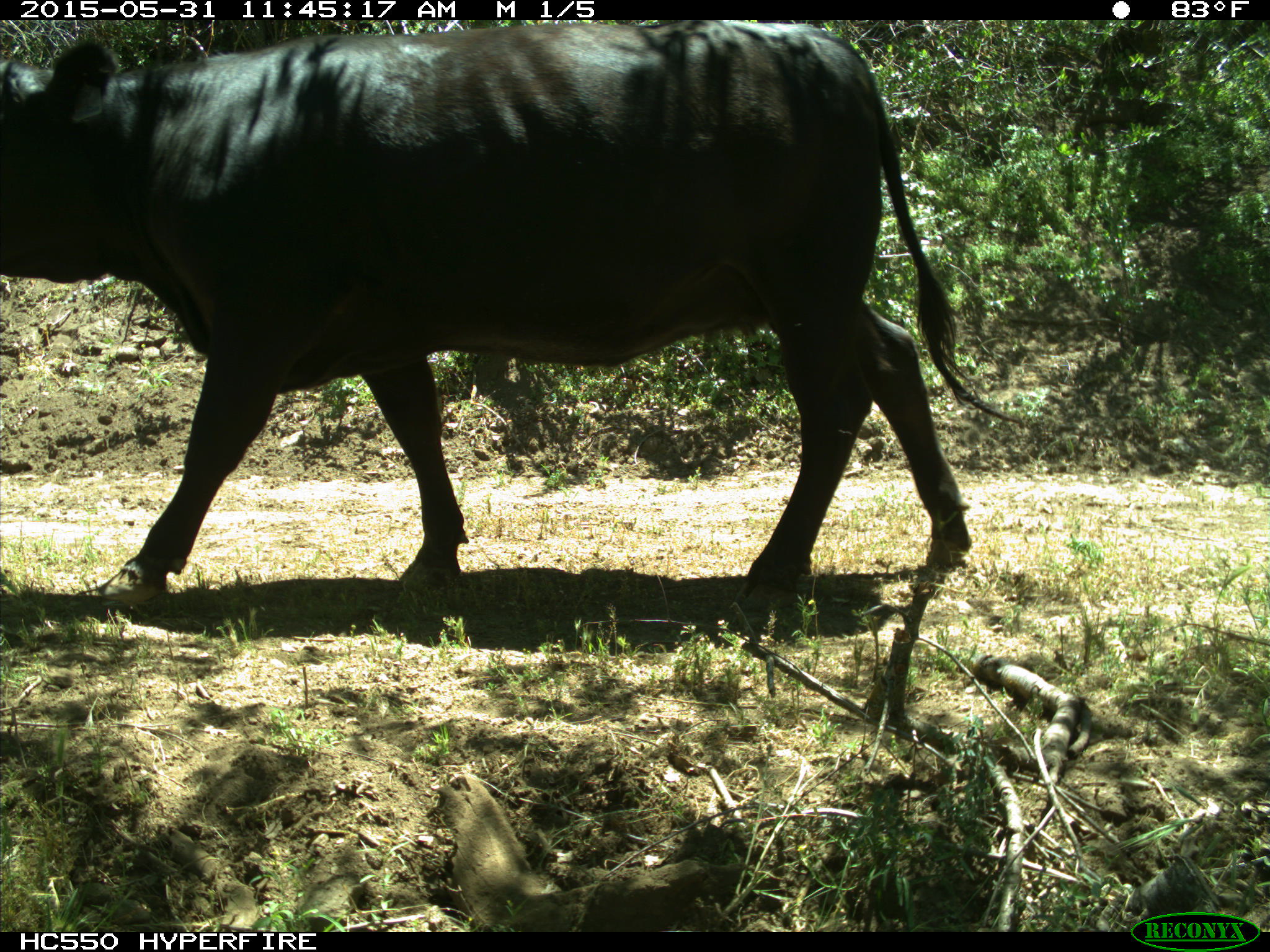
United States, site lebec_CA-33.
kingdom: Animalia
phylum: Chordata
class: Mammalia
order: Artiodactyla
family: Bovidae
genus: Bos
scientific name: Bos taurus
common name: domestic cow